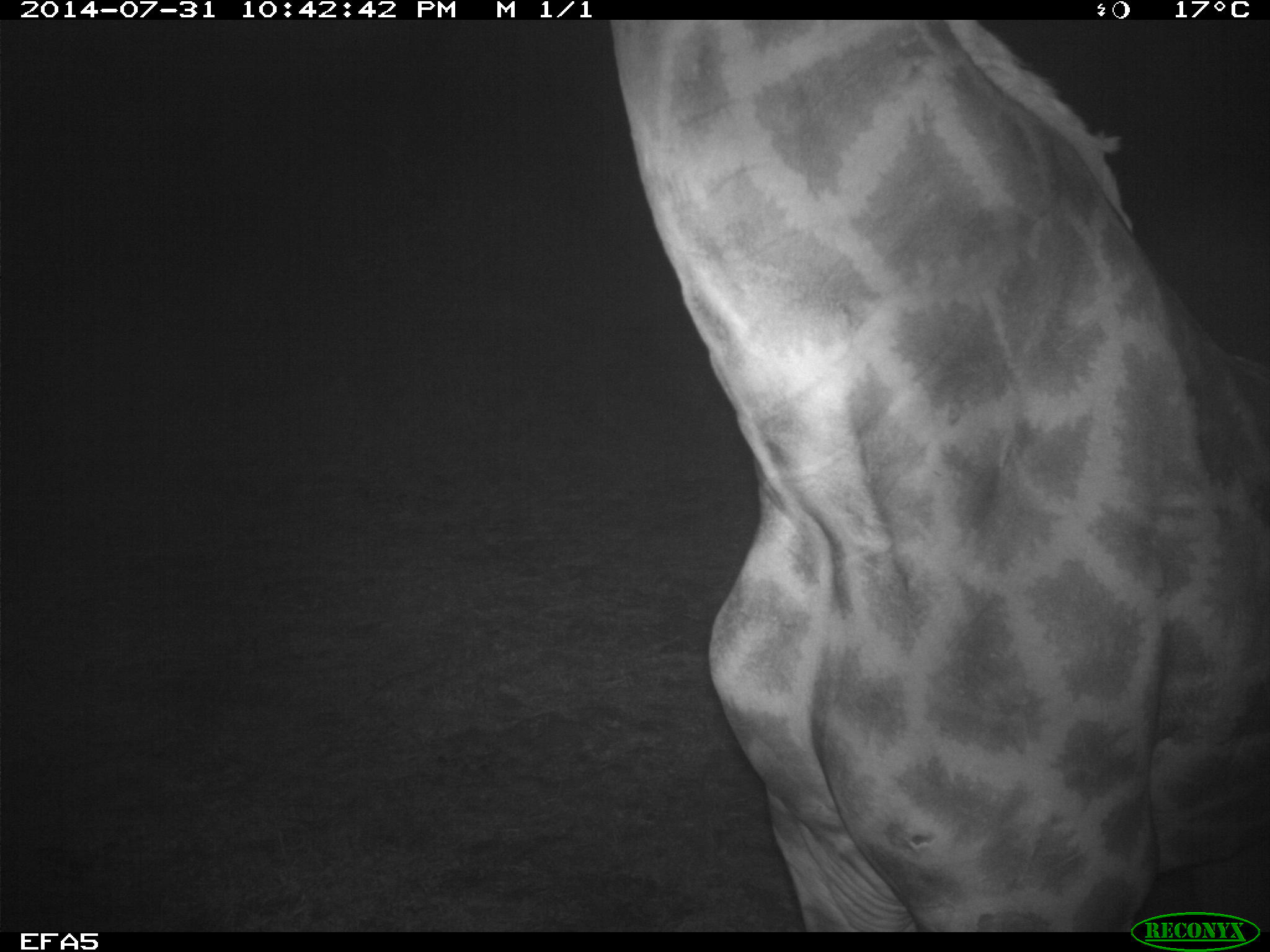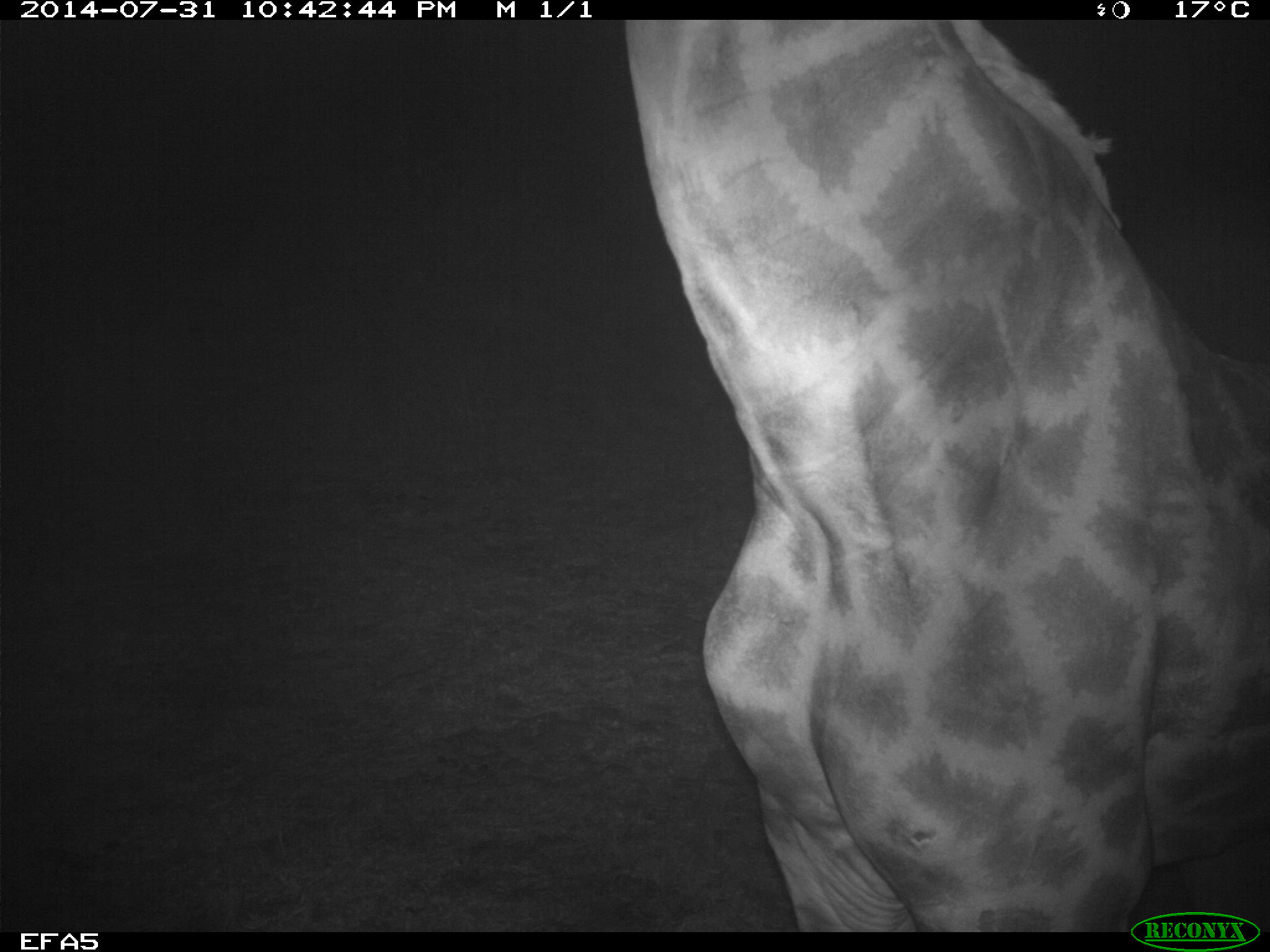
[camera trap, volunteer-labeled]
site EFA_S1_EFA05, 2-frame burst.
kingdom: Animalia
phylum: Chordata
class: Mammalia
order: Artiodactyla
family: Giraffidae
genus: Giraffa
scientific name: Giraffa camelopardalis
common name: giraffe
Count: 1.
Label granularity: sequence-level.